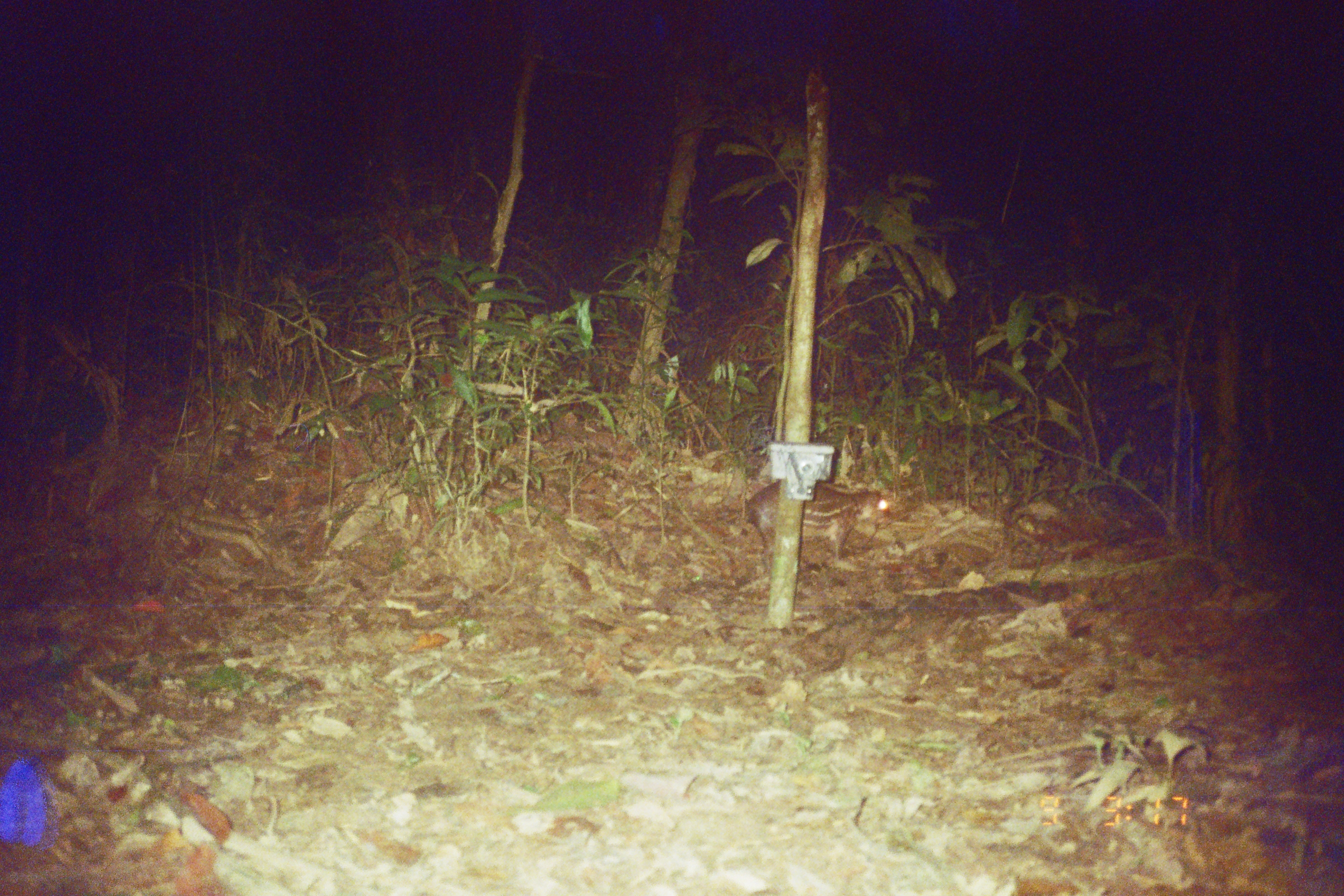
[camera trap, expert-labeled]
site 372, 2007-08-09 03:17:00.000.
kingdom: Animalia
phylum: Chordata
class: Mammalia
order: Rodentia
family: Cuniculidae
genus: Cuniculus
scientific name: Cuniculus paca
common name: spotted paca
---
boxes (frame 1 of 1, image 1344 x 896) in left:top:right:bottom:
cuniculus paca: 740:477:889:575